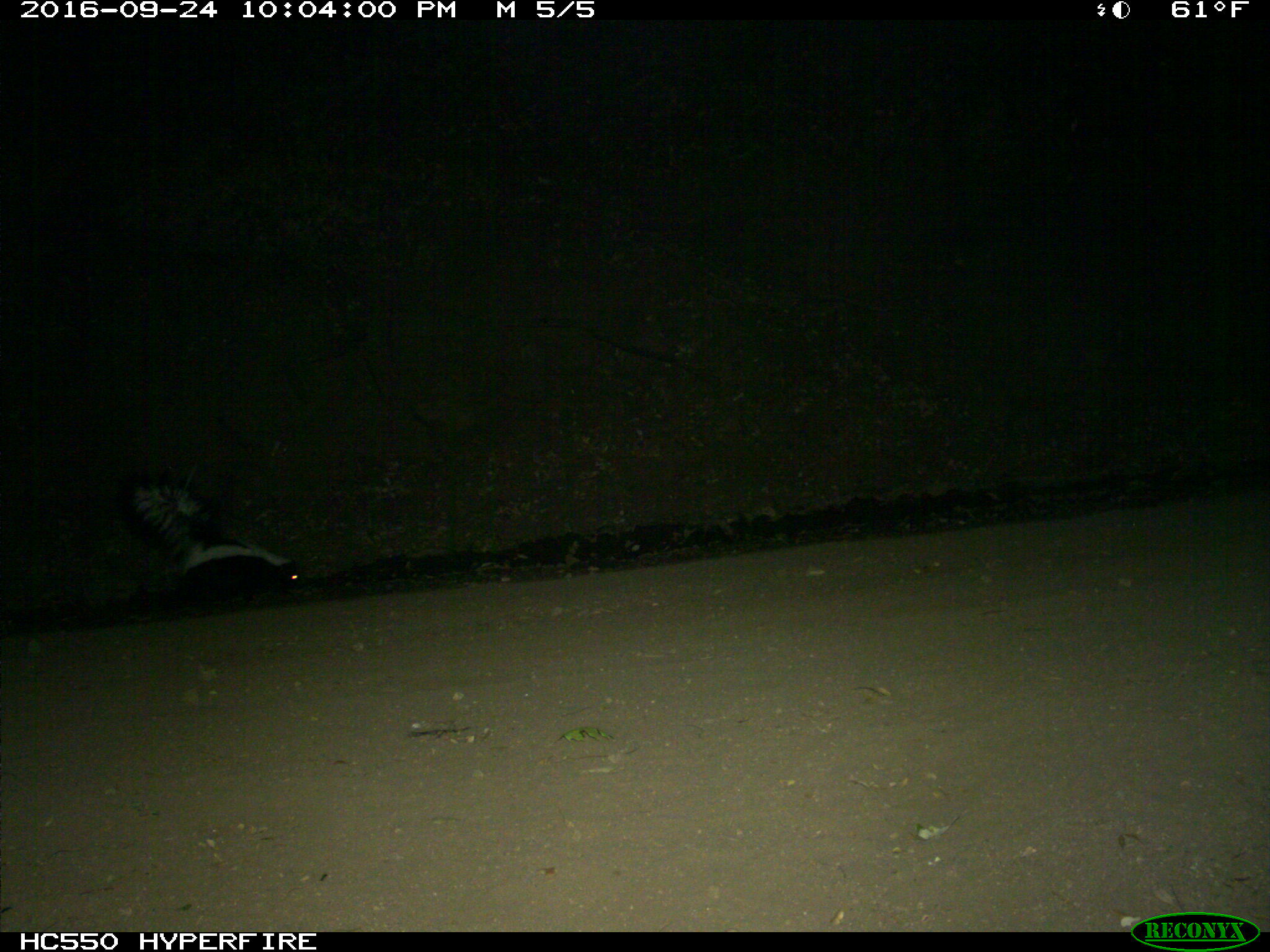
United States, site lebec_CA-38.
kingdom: Animalia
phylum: Chordata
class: Mammalia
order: Carnivora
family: Mephitidae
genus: Mephitis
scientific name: Mephitis mephitis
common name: striped skunk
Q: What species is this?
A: Mephitis mephitis (striped skunk).